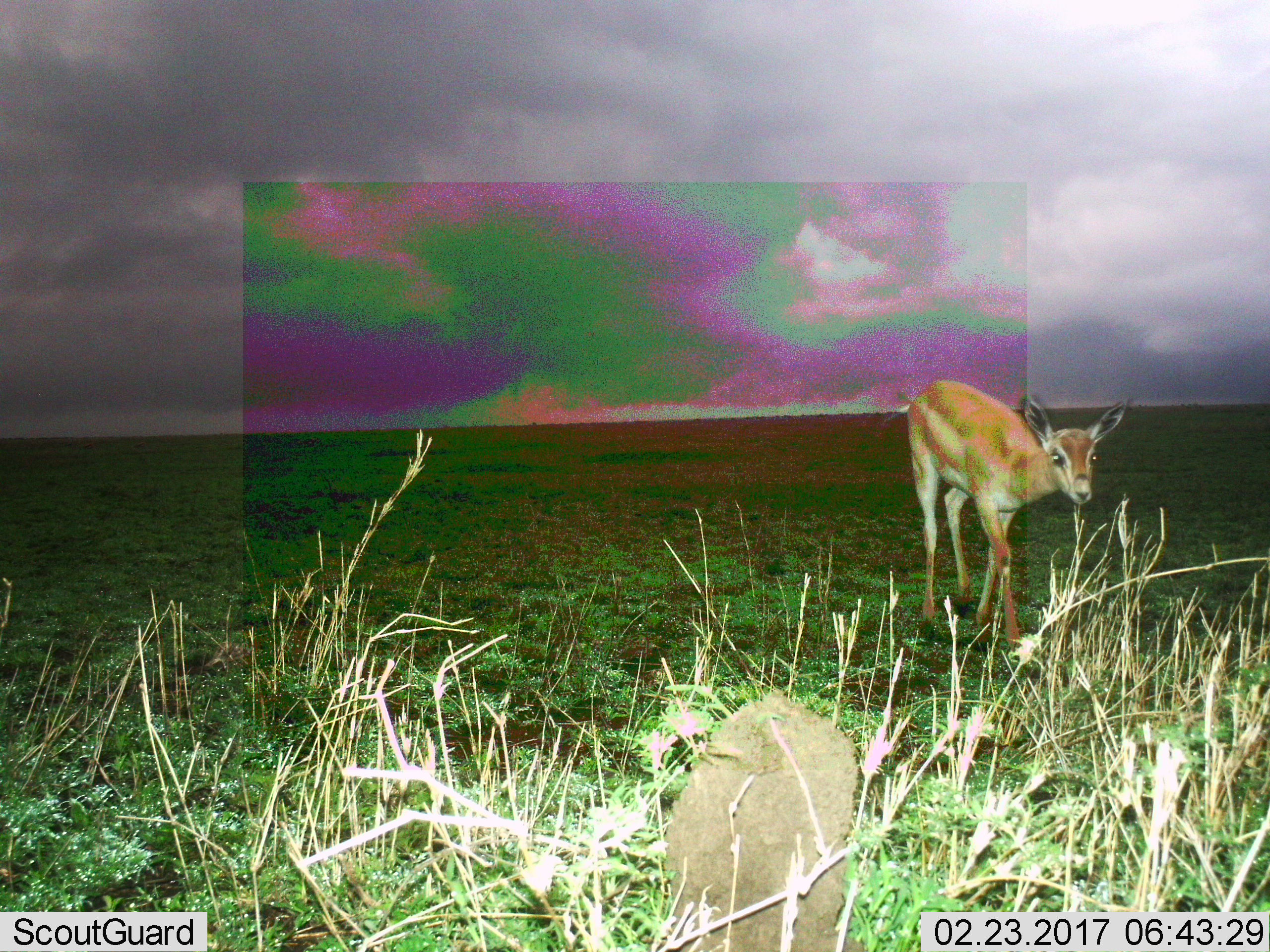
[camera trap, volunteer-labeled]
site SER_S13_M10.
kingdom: Animalia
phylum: Chordata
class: Mammalia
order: Artiodactyla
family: Bovidae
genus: Nanger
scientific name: Nanger granti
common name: grant's gazelle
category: gazellegrants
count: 1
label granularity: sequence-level